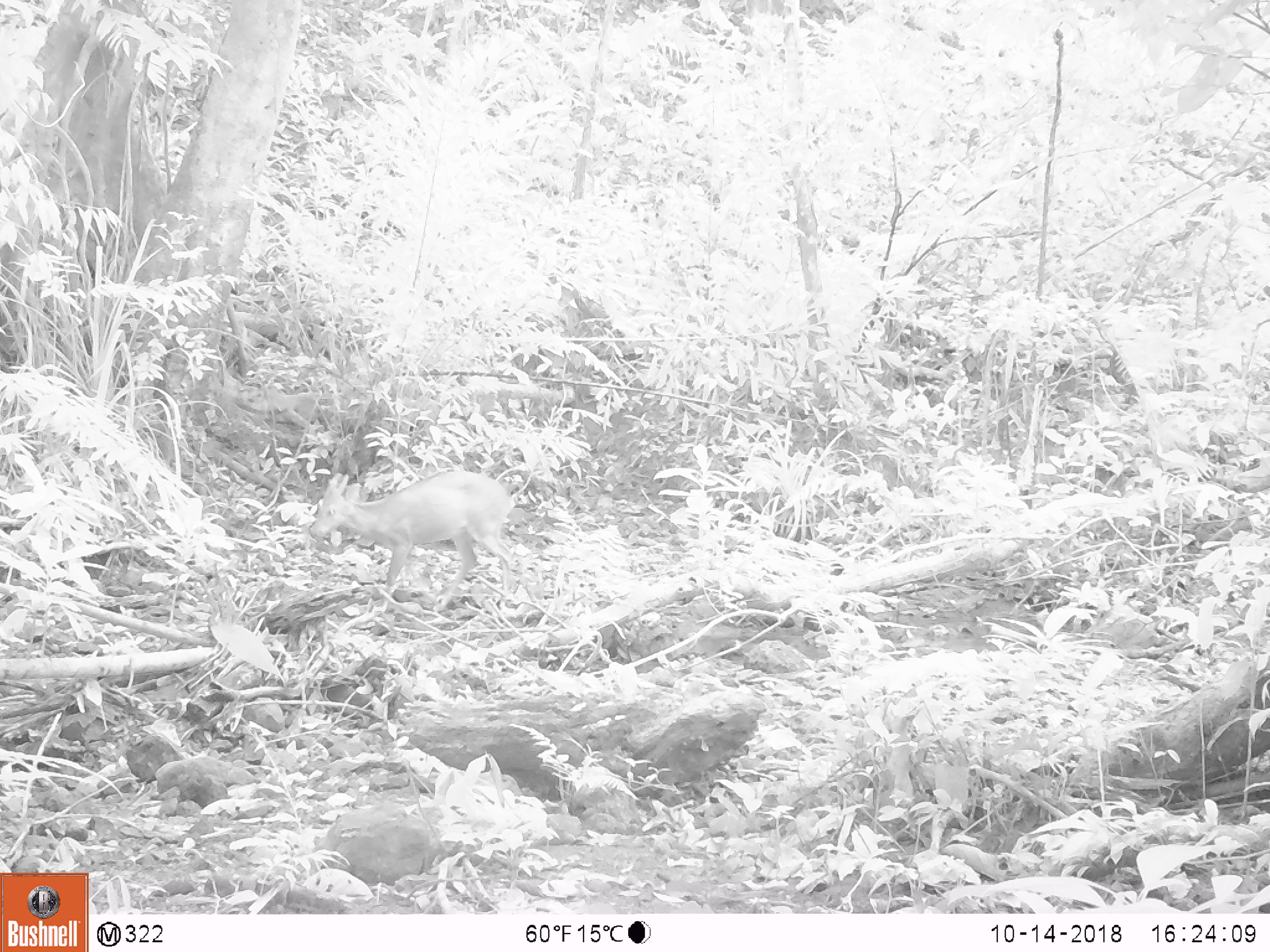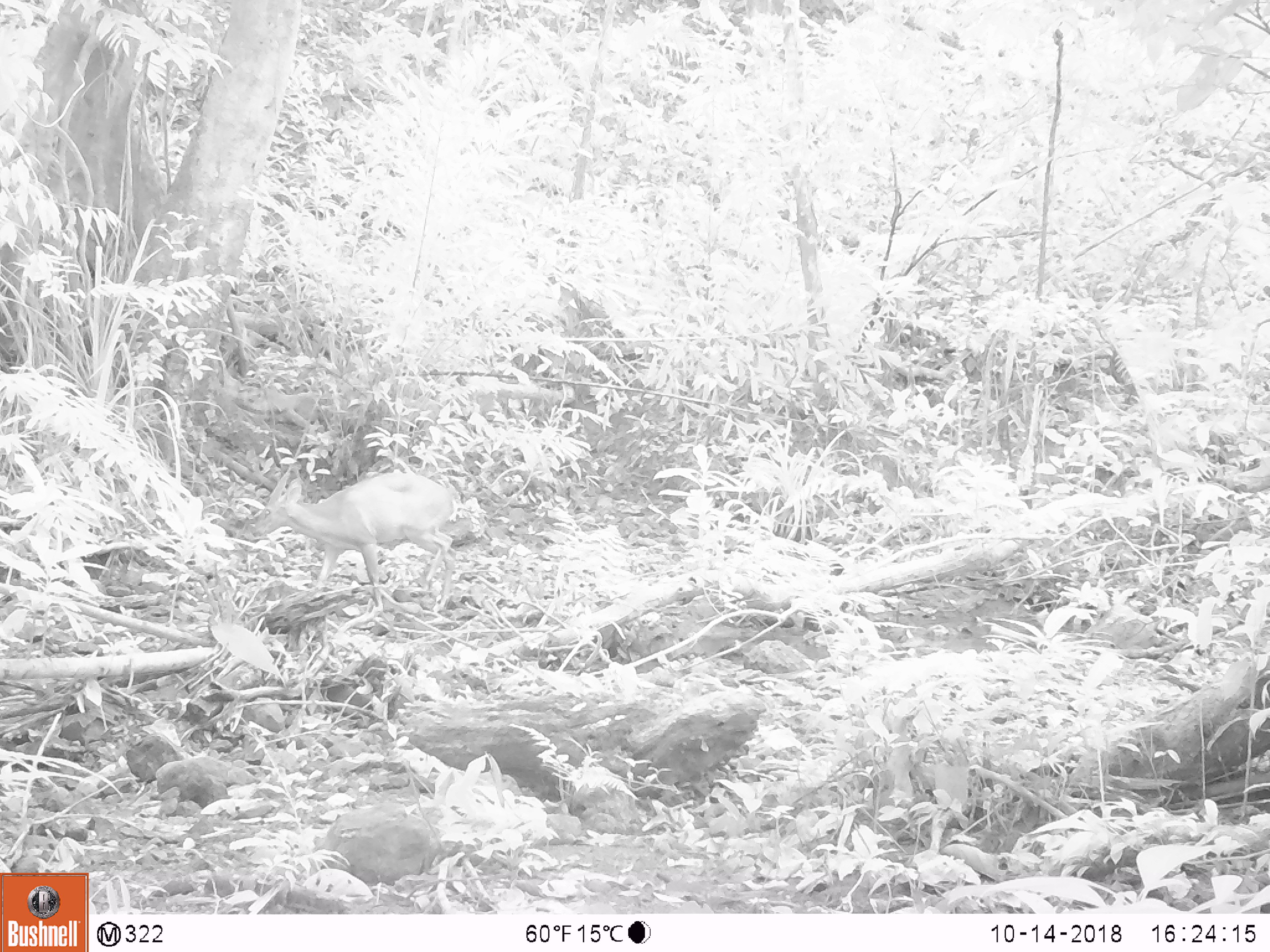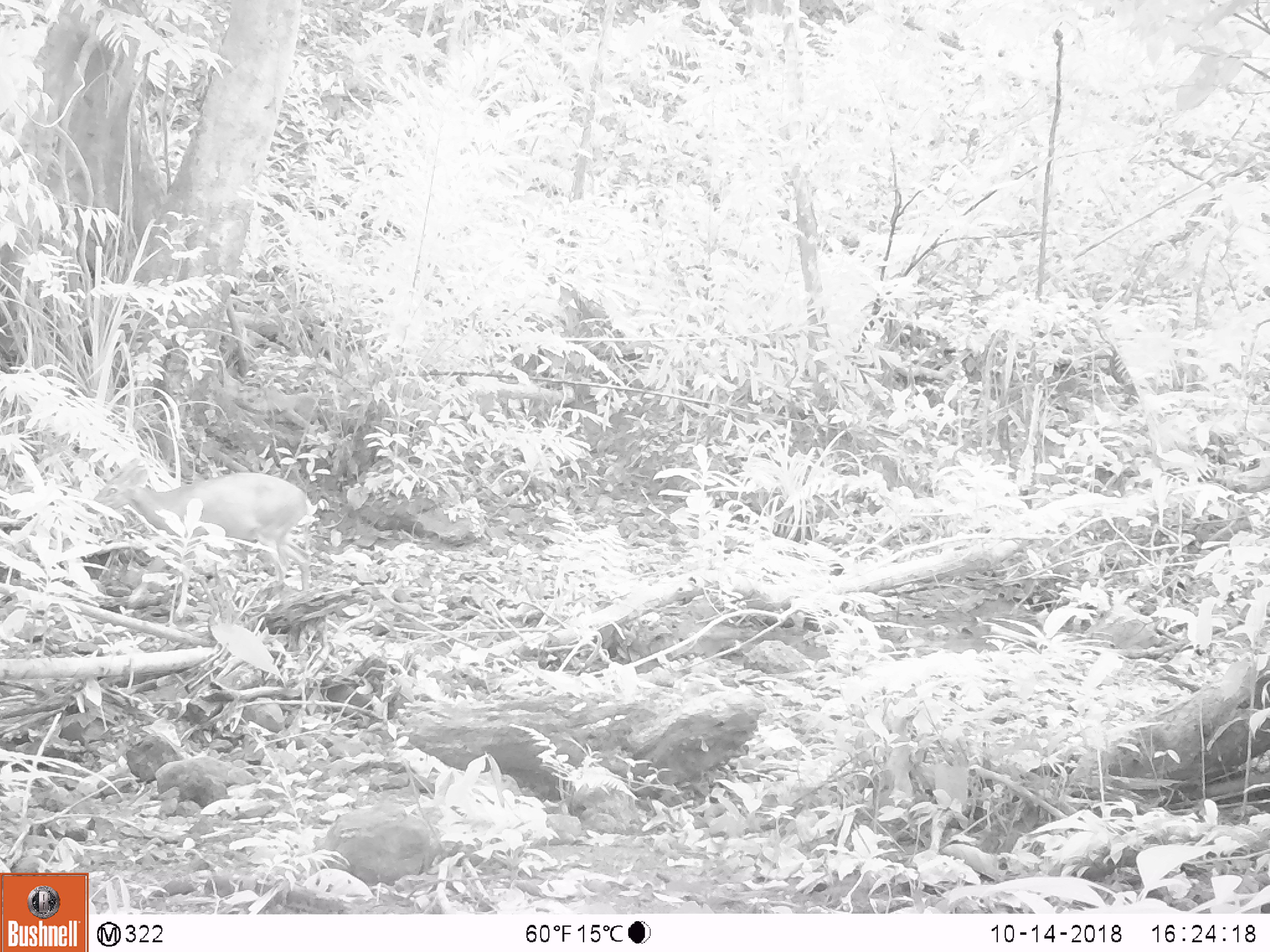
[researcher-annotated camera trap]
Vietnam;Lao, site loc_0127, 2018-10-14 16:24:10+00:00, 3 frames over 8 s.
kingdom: Animalia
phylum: Chordata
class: Mammalia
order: Artiodactyla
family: Cervidae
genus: Muntiacus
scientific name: Muntiacus vuquangensis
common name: large-antlered muntjac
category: large antlered muntjac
Large antlered muntjac (large-antlered muntjac) (Muntiacus vuquangensis). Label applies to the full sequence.